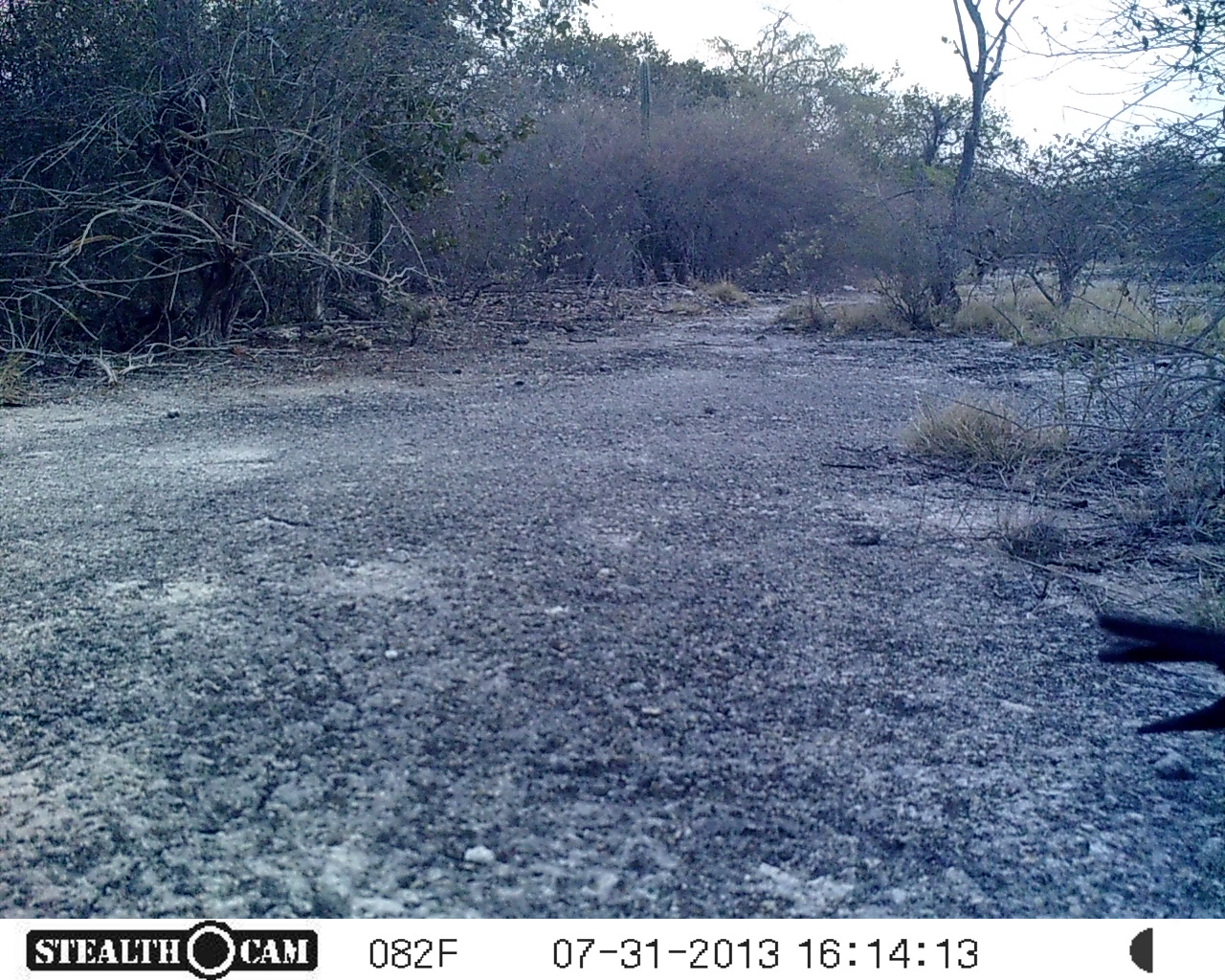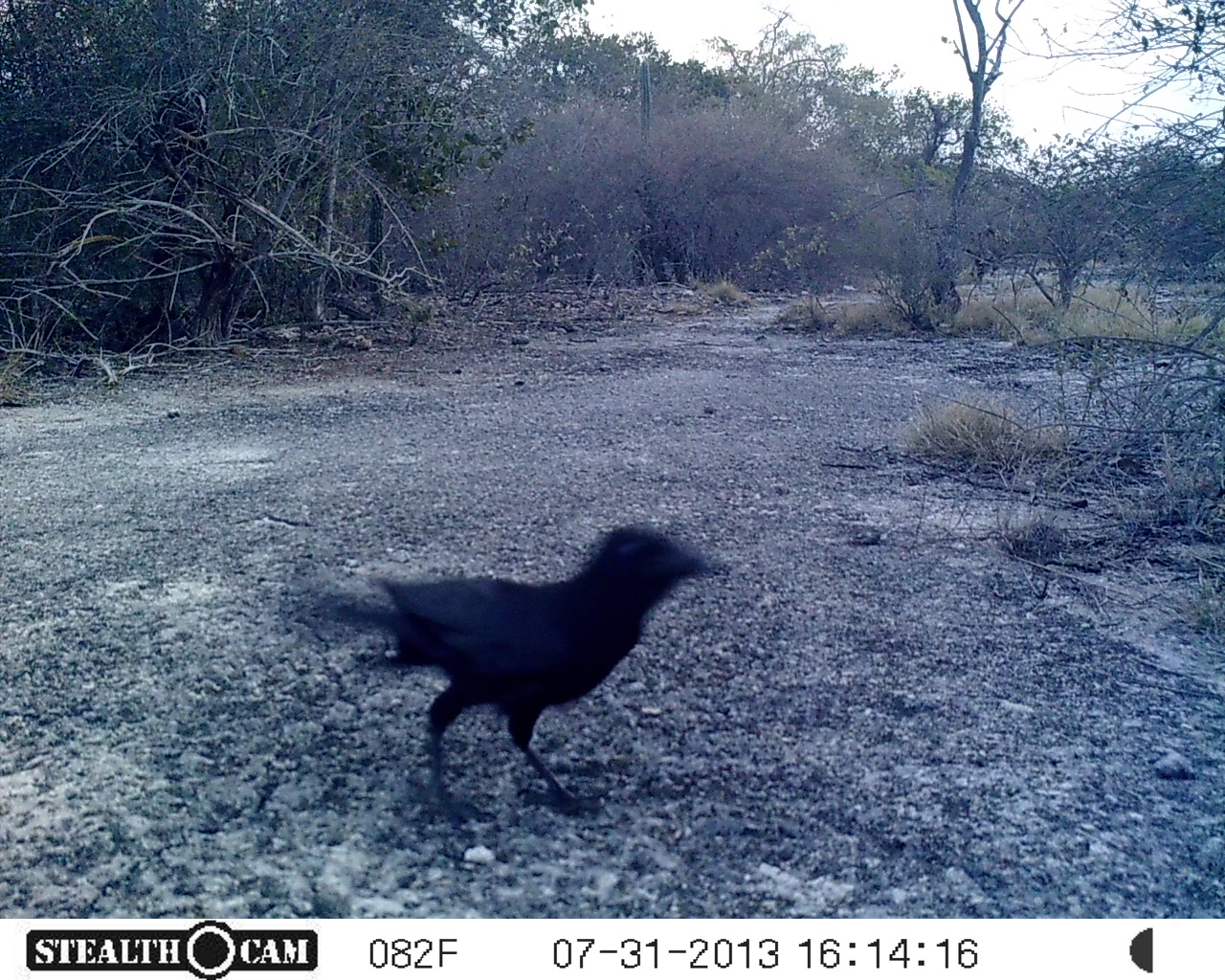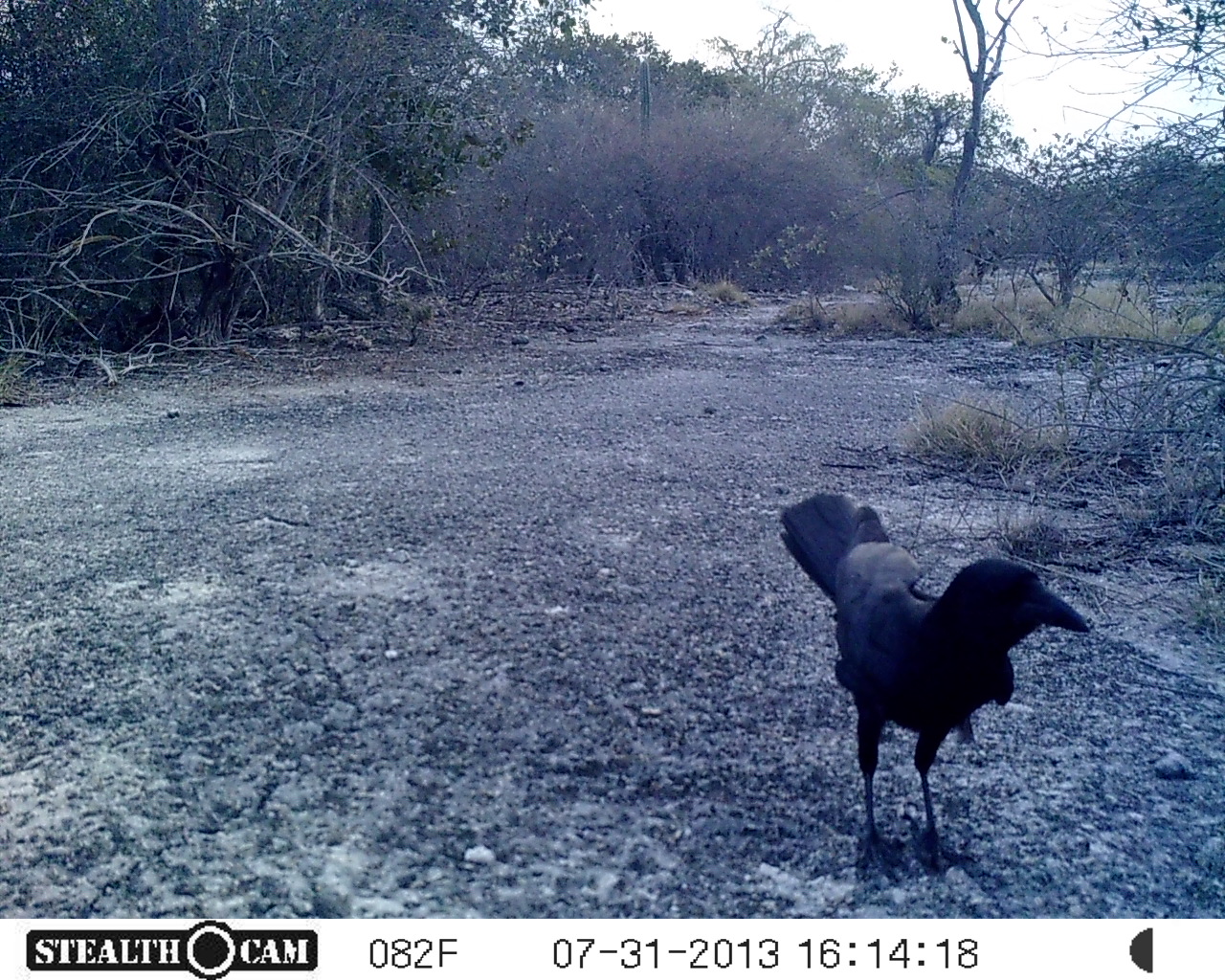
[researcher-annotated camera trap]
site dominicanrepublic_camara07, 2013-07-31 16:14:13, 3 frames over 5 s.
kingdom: Animalia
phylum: Chordata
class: Aves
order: Passeriformes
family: Corvidae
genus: Corvus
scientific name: Corvus corax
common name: raven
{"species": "raven (Corvus corax)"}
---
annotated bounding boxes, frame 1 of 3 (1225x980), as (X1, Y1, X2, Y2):
raven: (1091, 596, 1225, 738)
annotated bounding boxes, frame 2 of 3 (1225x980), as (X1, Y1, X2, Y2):
raven: (360, 522, 715, 815)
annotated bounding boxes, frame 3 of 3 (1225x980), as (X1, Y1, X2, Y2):
raven: (775, 492, 1088, 872)